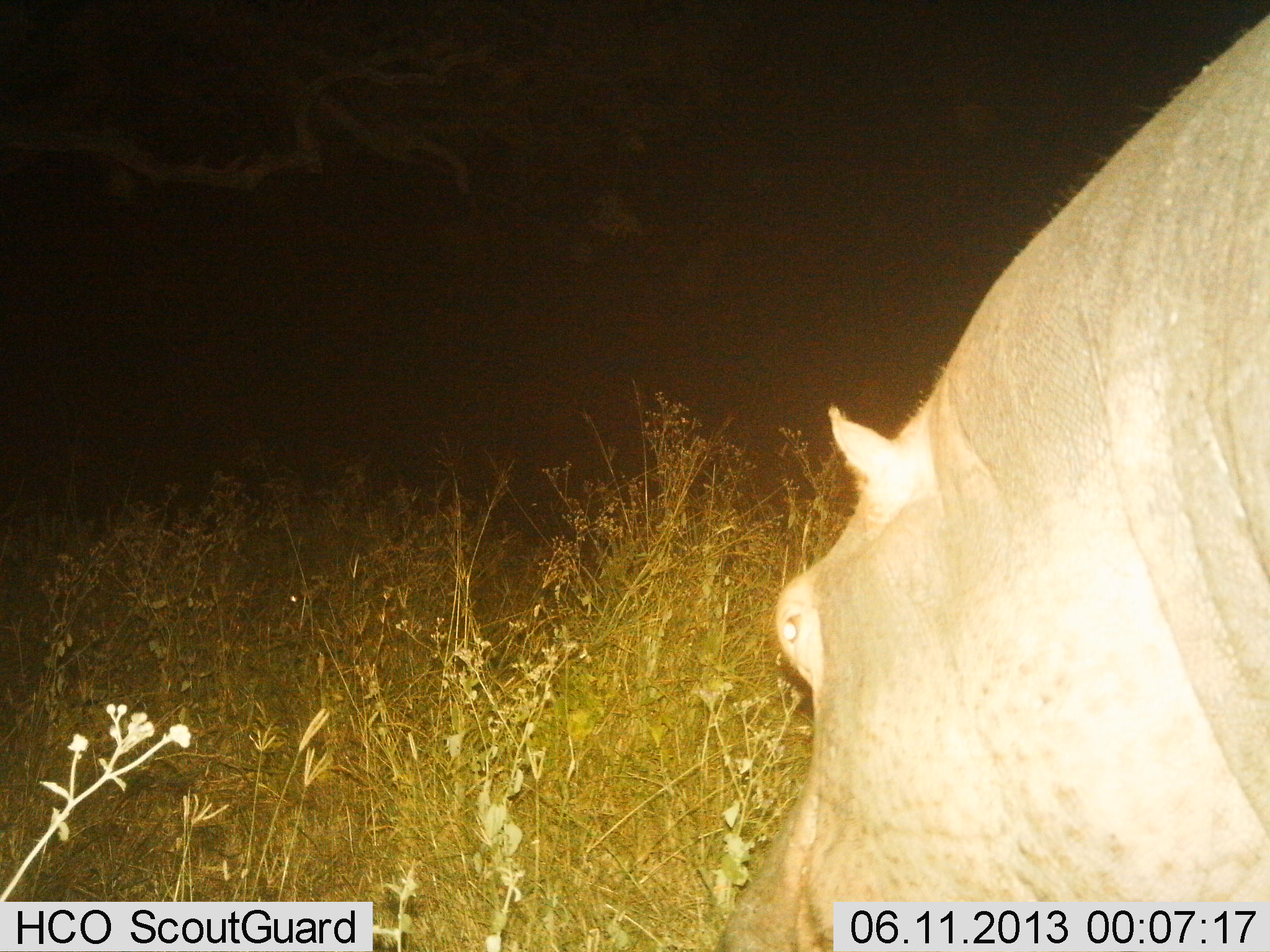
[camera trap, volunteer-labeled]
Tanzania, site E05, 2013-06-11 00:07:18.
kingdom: Animalia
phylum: Chordata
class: Mammalia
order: Artiodactyla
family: Hippopotamidae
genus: Hippopotamus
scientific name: Hippopotamus amphibius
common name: hippopotamus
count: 1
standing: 50%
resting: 0%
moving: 6%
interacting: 0%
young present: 0%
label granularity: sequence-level